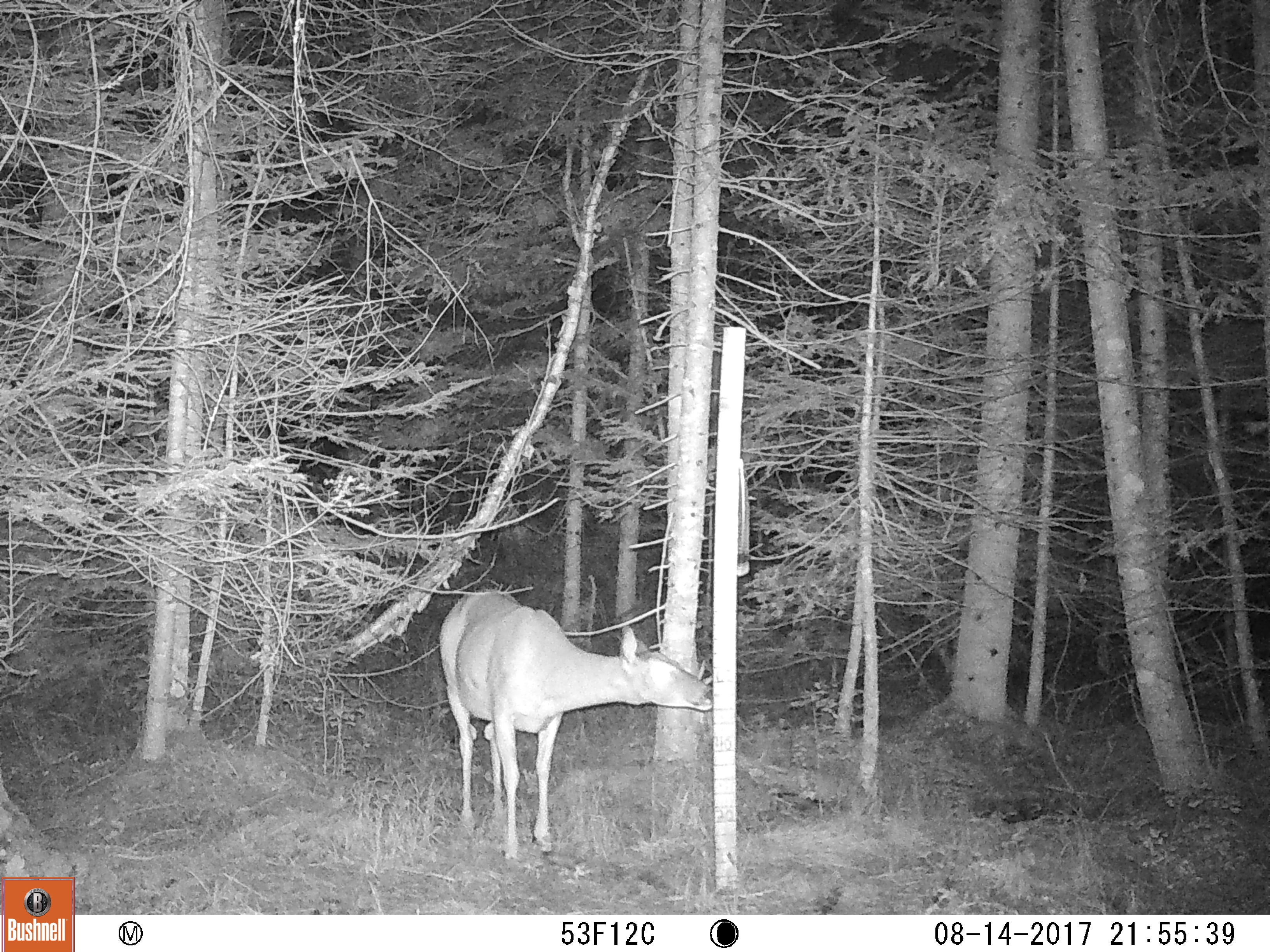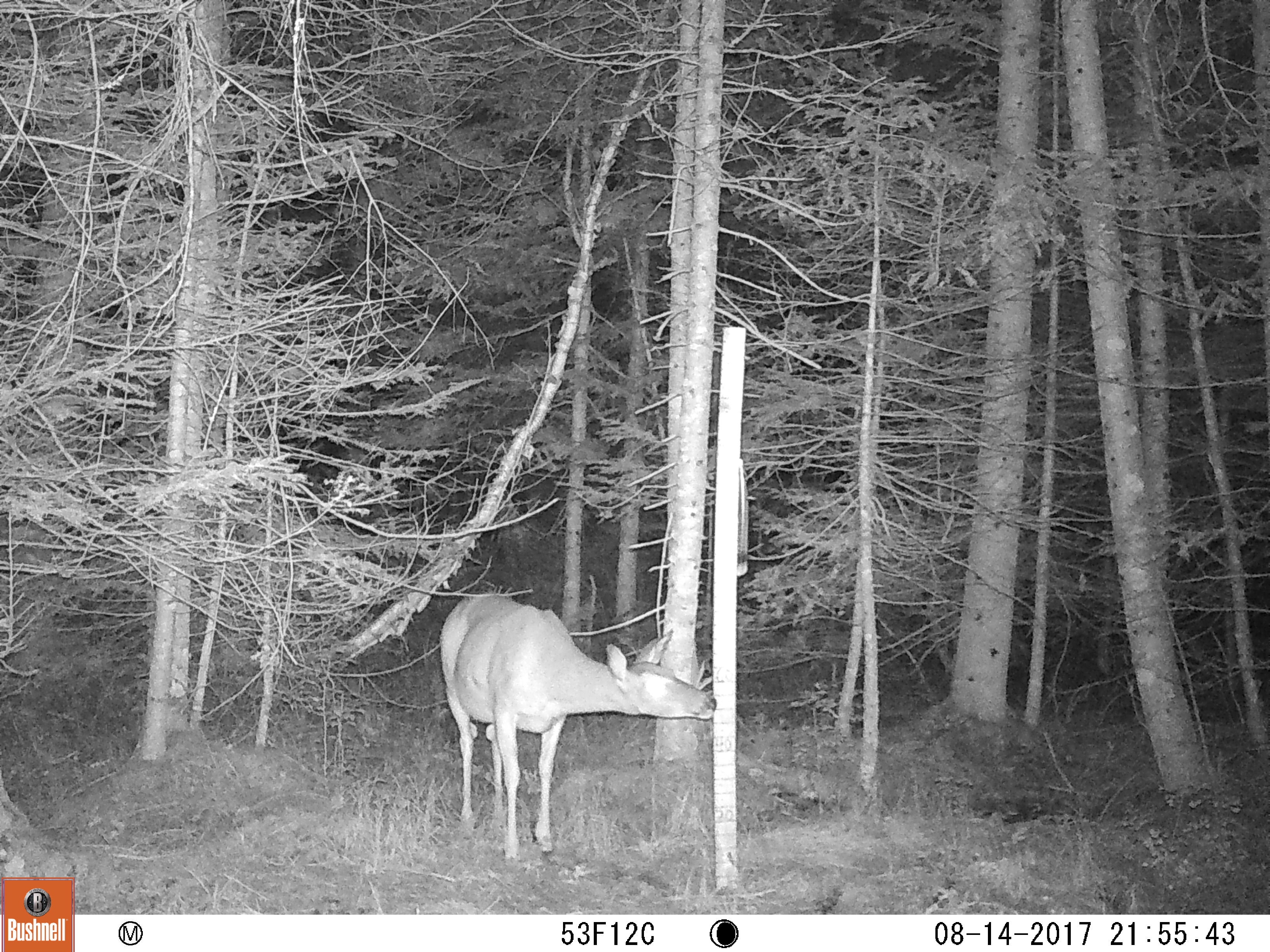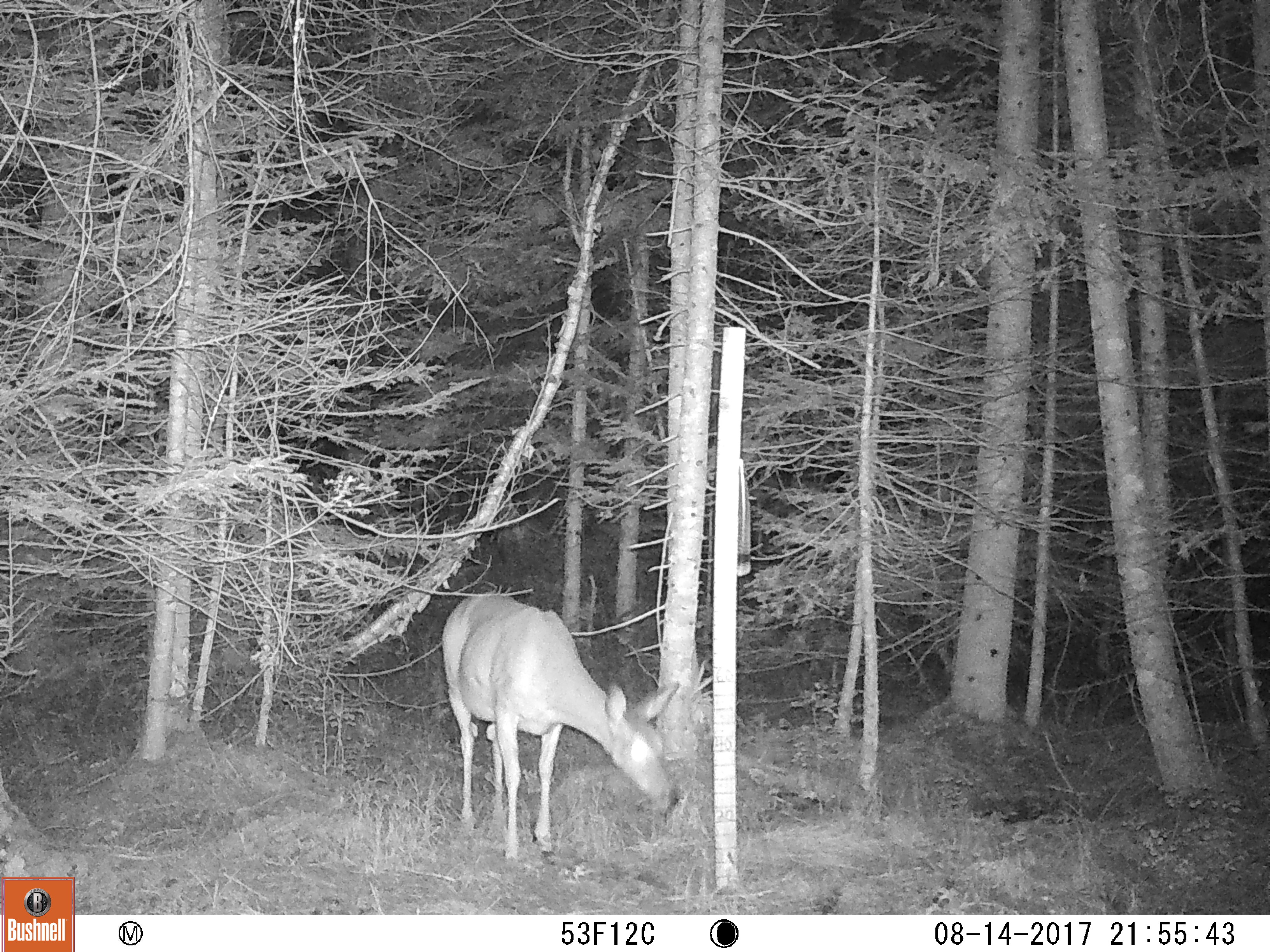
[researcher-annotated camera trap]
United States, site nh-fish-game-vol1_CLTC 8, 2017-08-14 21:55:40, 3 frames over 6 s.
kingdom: Animalia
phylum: Chordata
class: Mammalia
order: Artiodactyla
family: Cervidae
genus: Odocoileus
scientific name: Odocoileus virginianus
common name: white-tailed deer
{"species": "white-tailed deer (Odocoileus virginianus)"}